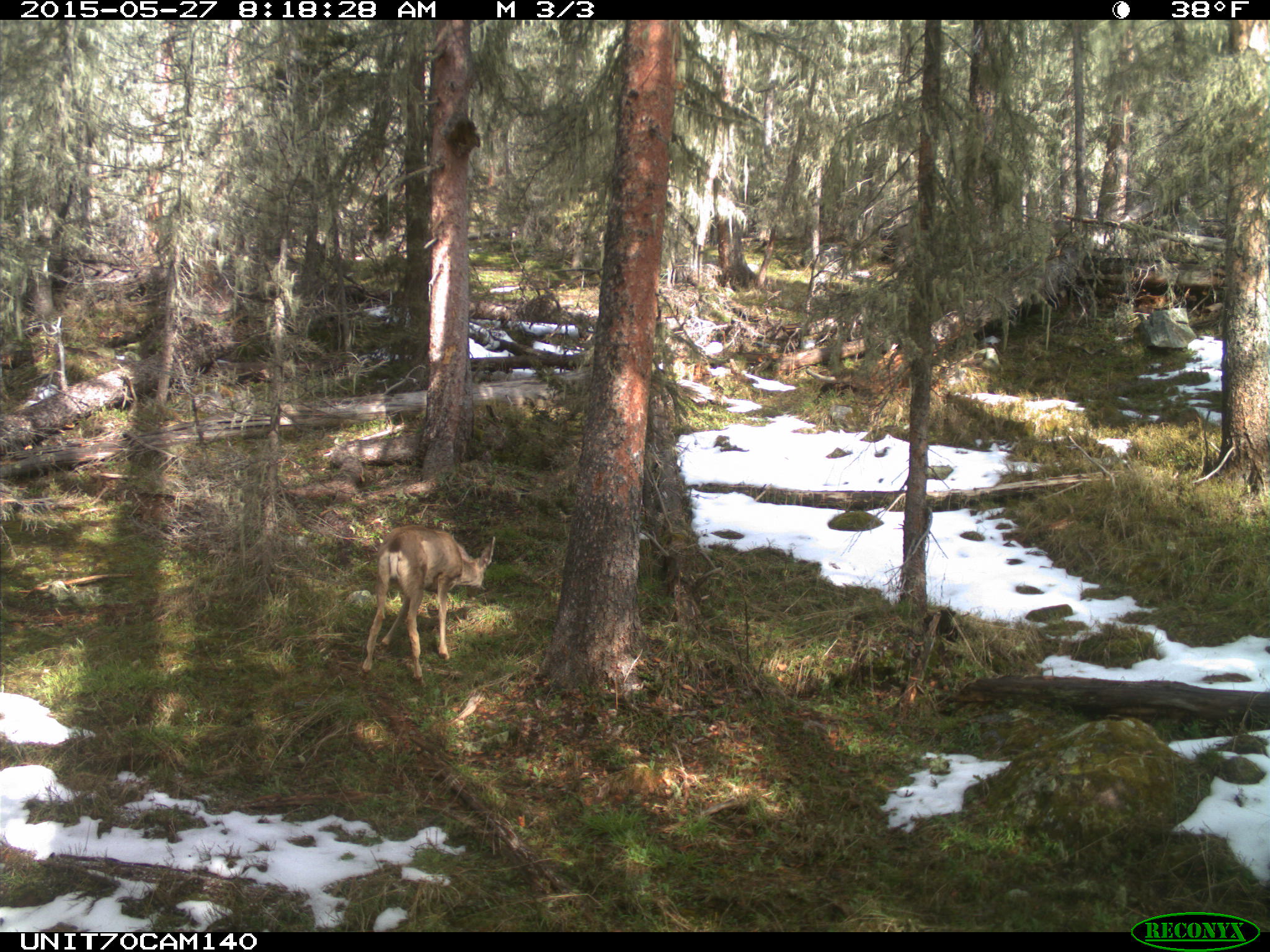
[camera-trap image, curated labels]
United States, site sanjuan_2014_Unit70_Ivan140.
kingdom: Animalia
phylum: Chordata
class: Mammalia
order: Artiodactyla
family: Cervidae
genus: Odocoileus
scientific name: Odocoileus hemionus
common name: mule deer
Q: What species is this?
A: Odocoileus hemionus (mule deer).